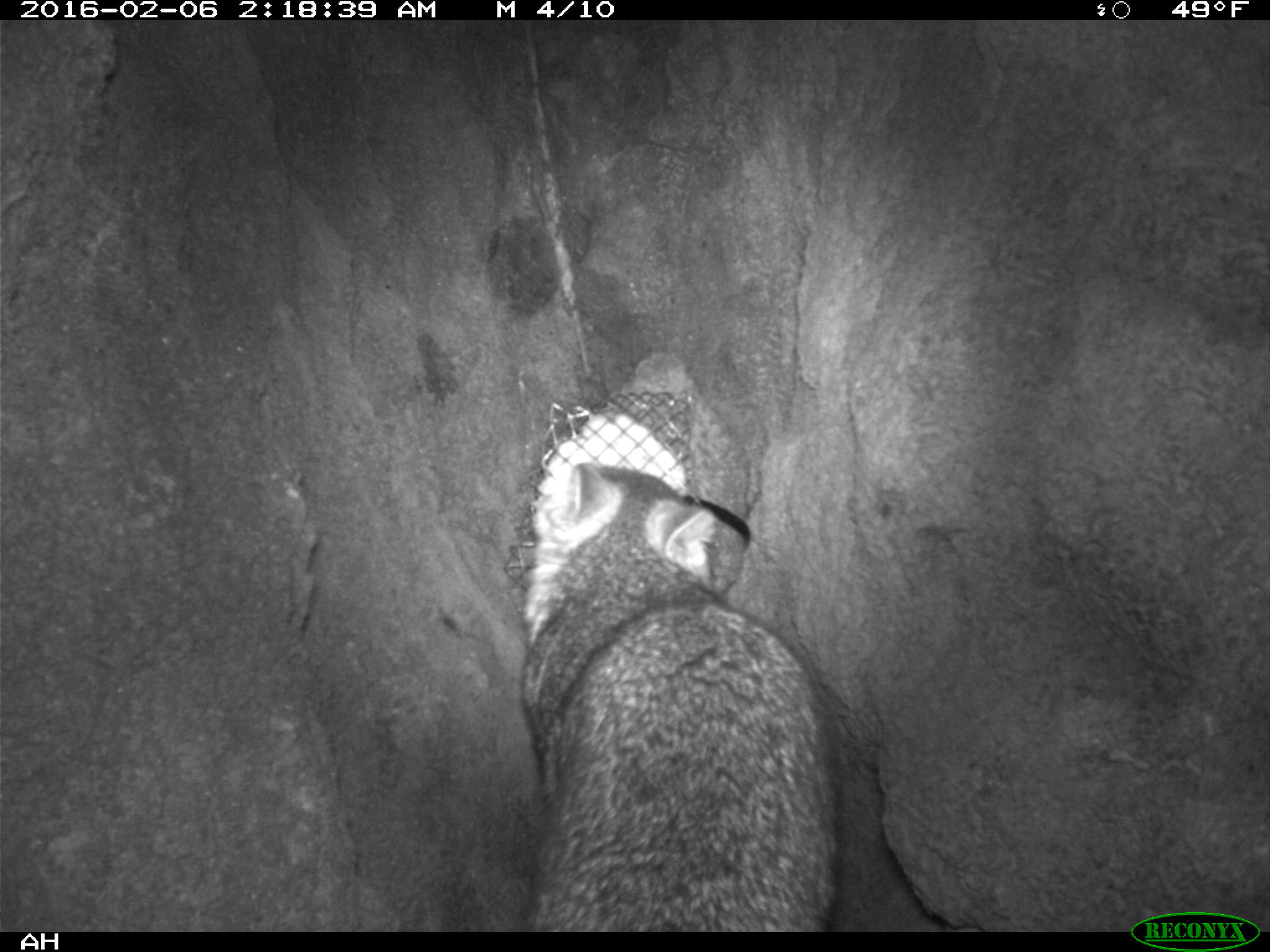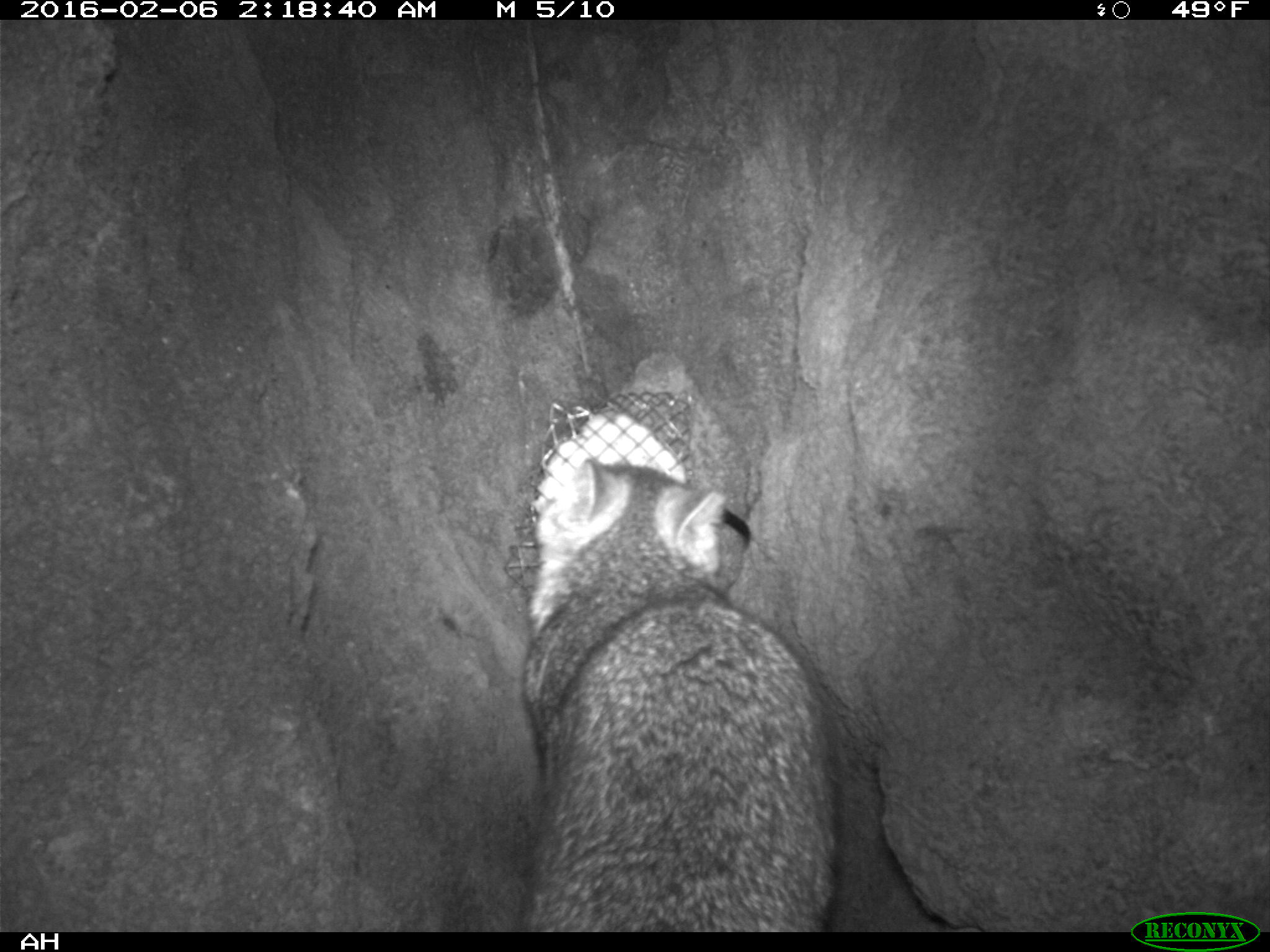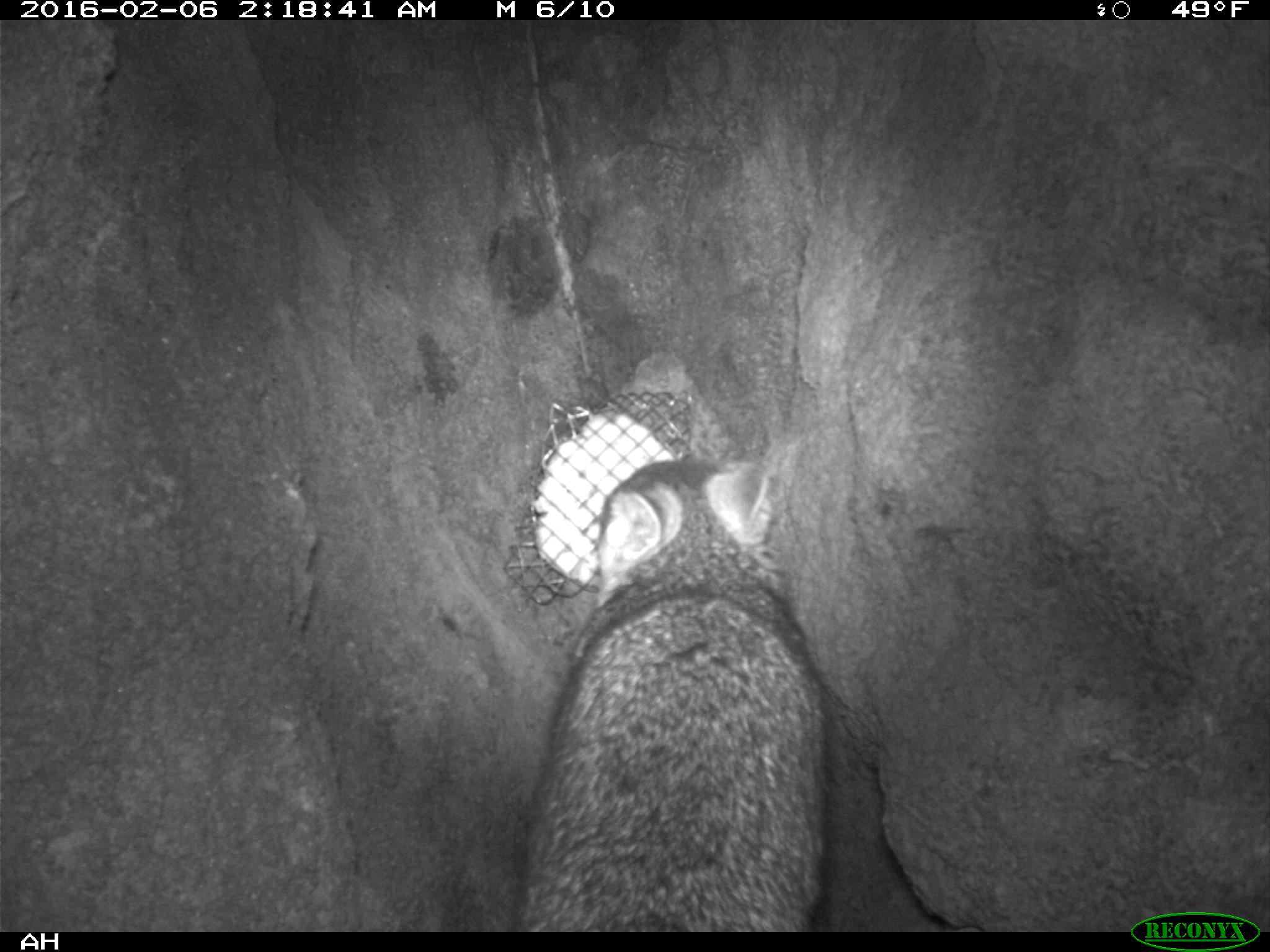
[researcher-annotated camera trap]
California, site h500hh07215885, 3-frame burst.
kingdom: Animalia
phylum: Chordata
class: Mammalia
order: Carnivora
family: Canidae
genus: Urocyon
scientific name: Urocyon littoralis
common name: island fox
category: fox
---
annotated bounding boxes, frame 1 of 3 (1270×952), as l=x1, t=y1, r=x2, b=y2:
fox: l=520, t=464, r=832, b=933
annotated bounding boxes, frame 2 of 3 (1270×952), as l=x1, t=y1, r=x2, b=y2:
fox: l=517, t=461, r=841, b=931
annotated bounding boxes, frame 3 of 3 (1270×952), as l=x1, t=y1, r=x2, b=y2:
fox: l=520, t=458, r=835, b=933